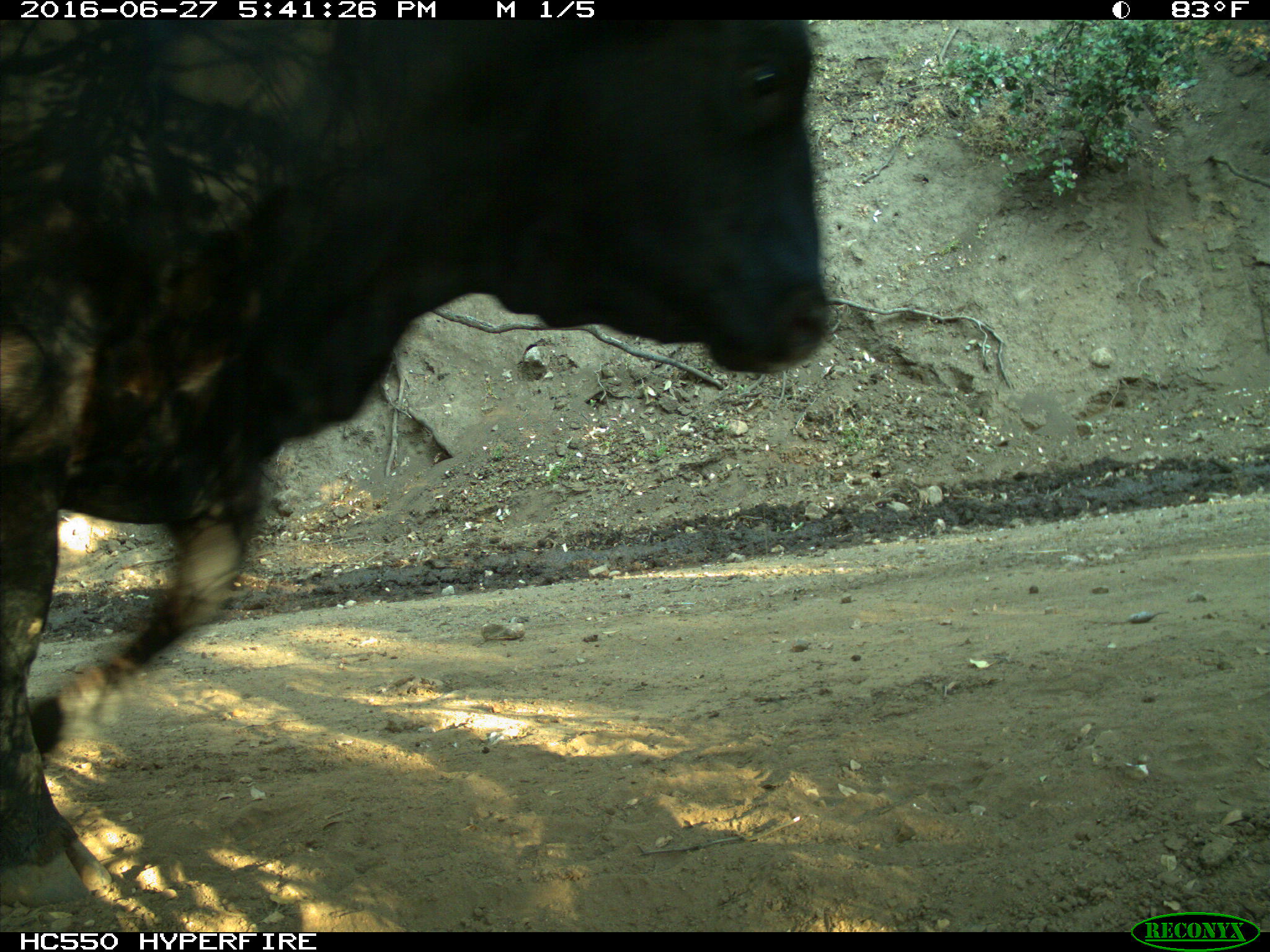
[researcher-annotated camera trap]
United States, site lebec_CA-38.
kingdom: Animalia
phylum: Chordata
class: Mammalia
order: Artiodactyla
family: Bovidae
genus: Bos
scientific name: Bos taurus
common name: domestic cow